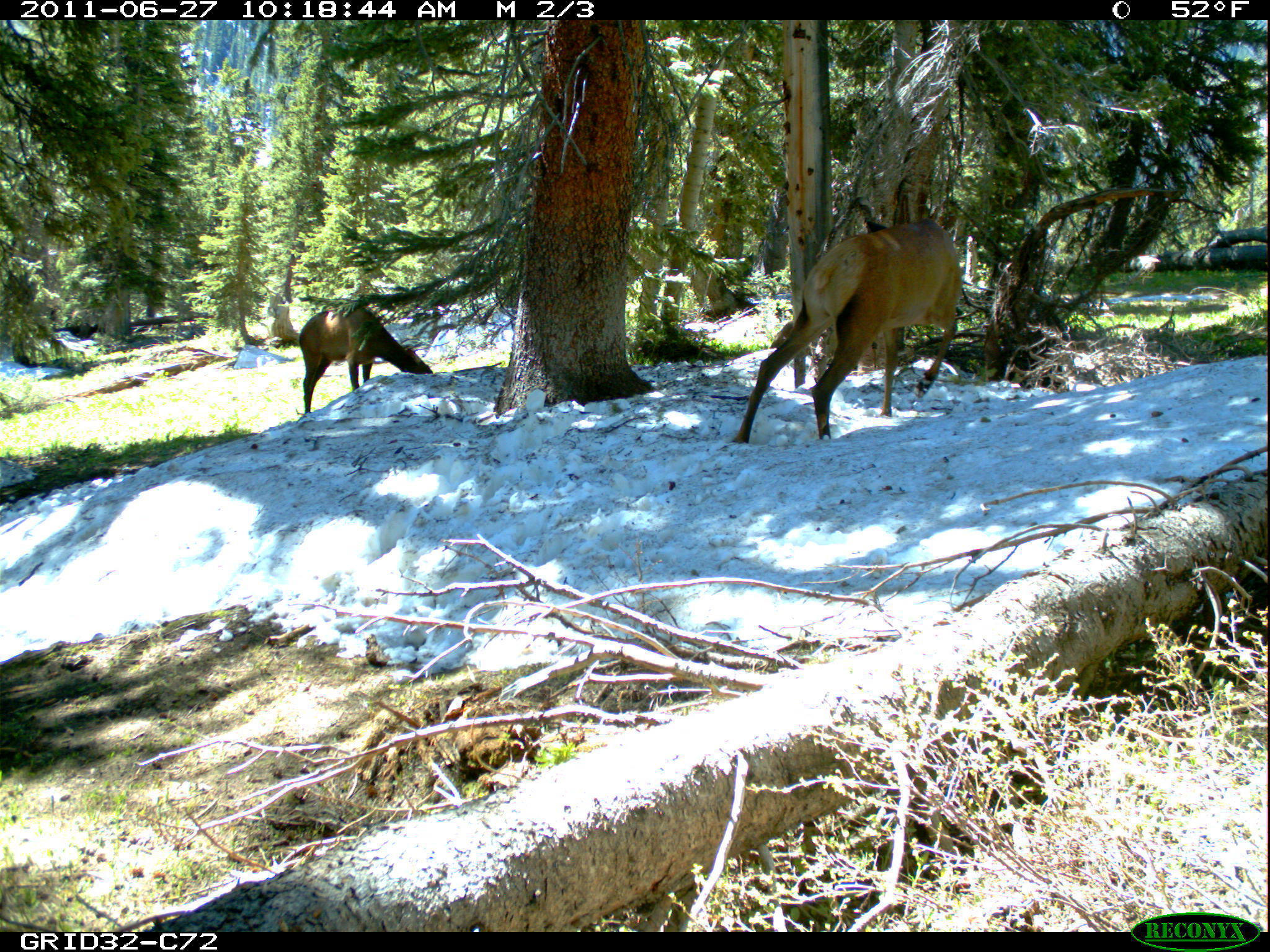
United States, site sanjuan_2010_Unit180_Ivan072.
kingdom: Animalia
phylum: Chordata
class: Mammalia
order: Artiodactyla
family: Cervidae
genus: Cervus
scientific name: Cervus elaphus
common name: red deer